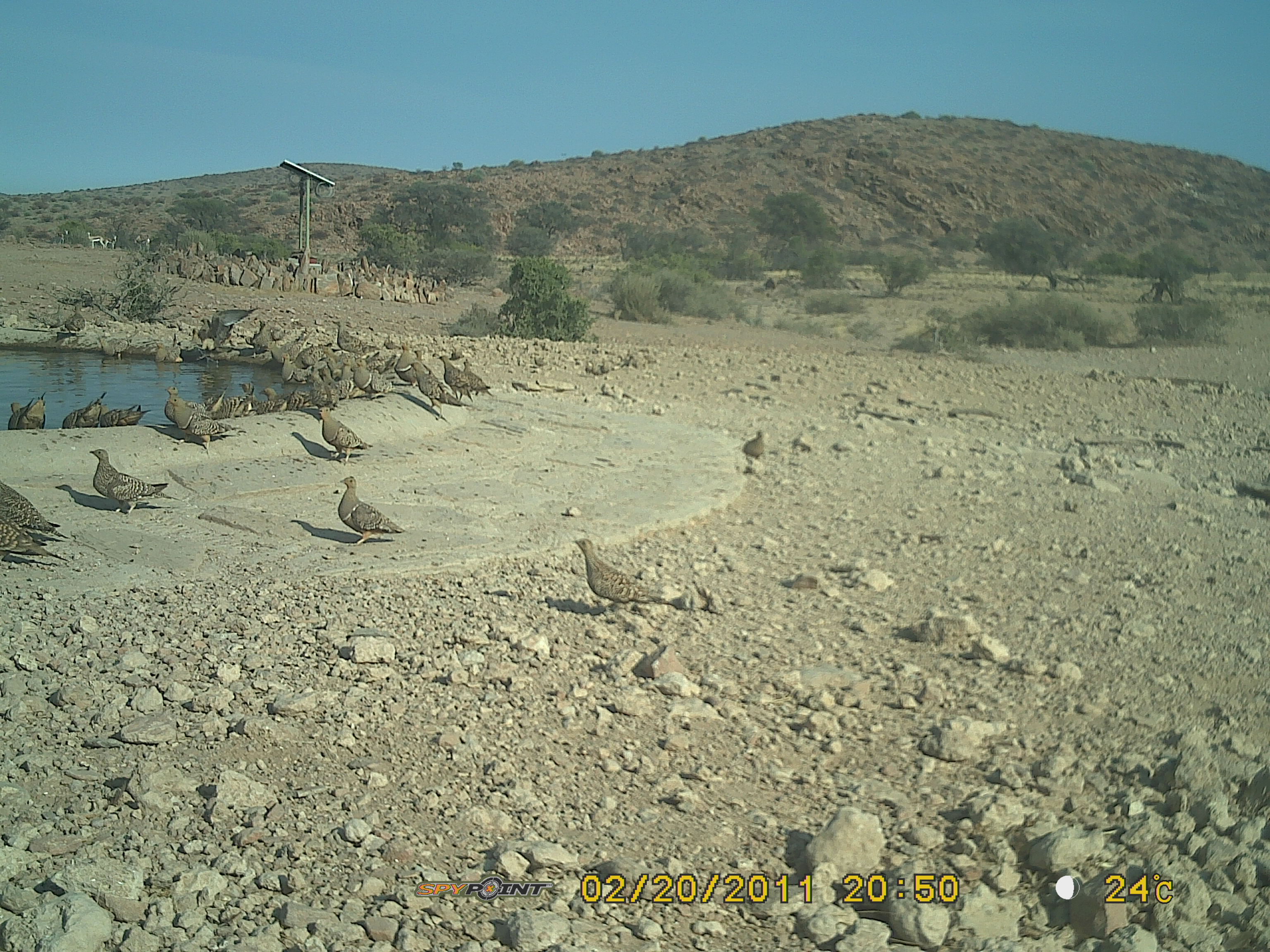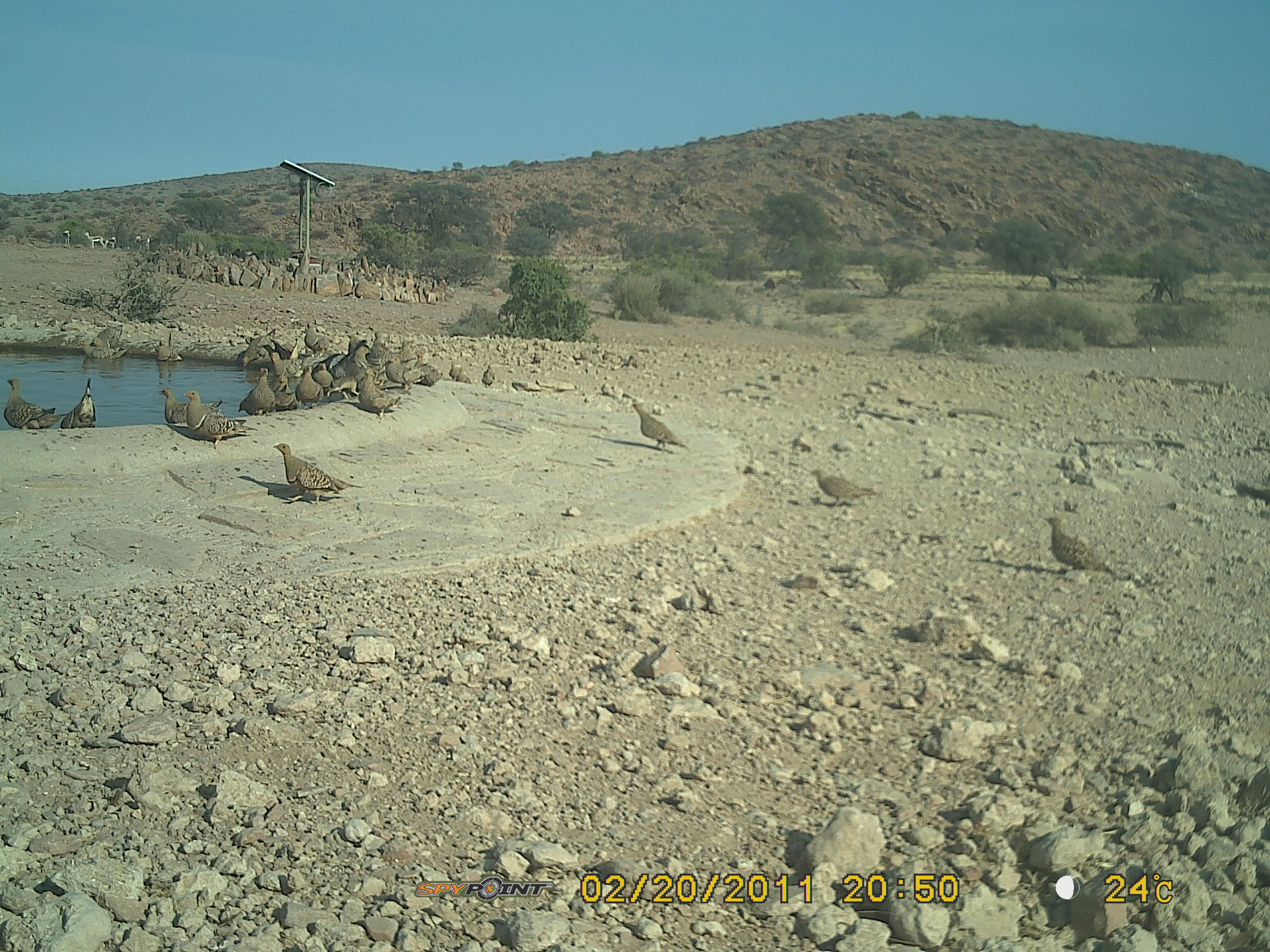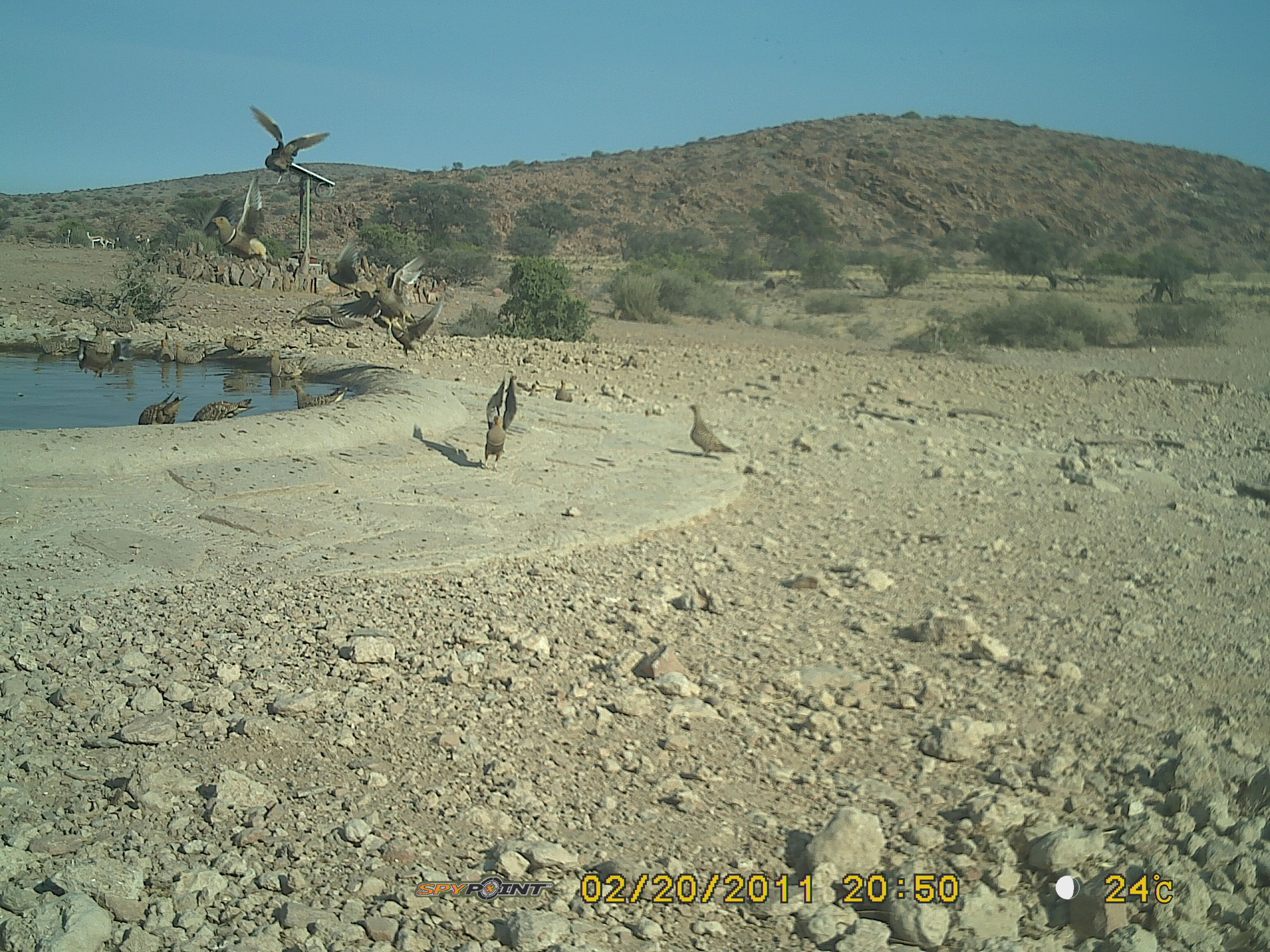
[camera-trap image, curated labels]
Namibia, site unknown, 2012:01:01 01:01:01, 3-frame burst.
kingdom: Animalia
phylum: Chordata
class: Aves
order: Pterocliformes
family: Pteroclidae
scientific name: Pteroclidae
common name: sandgrouse